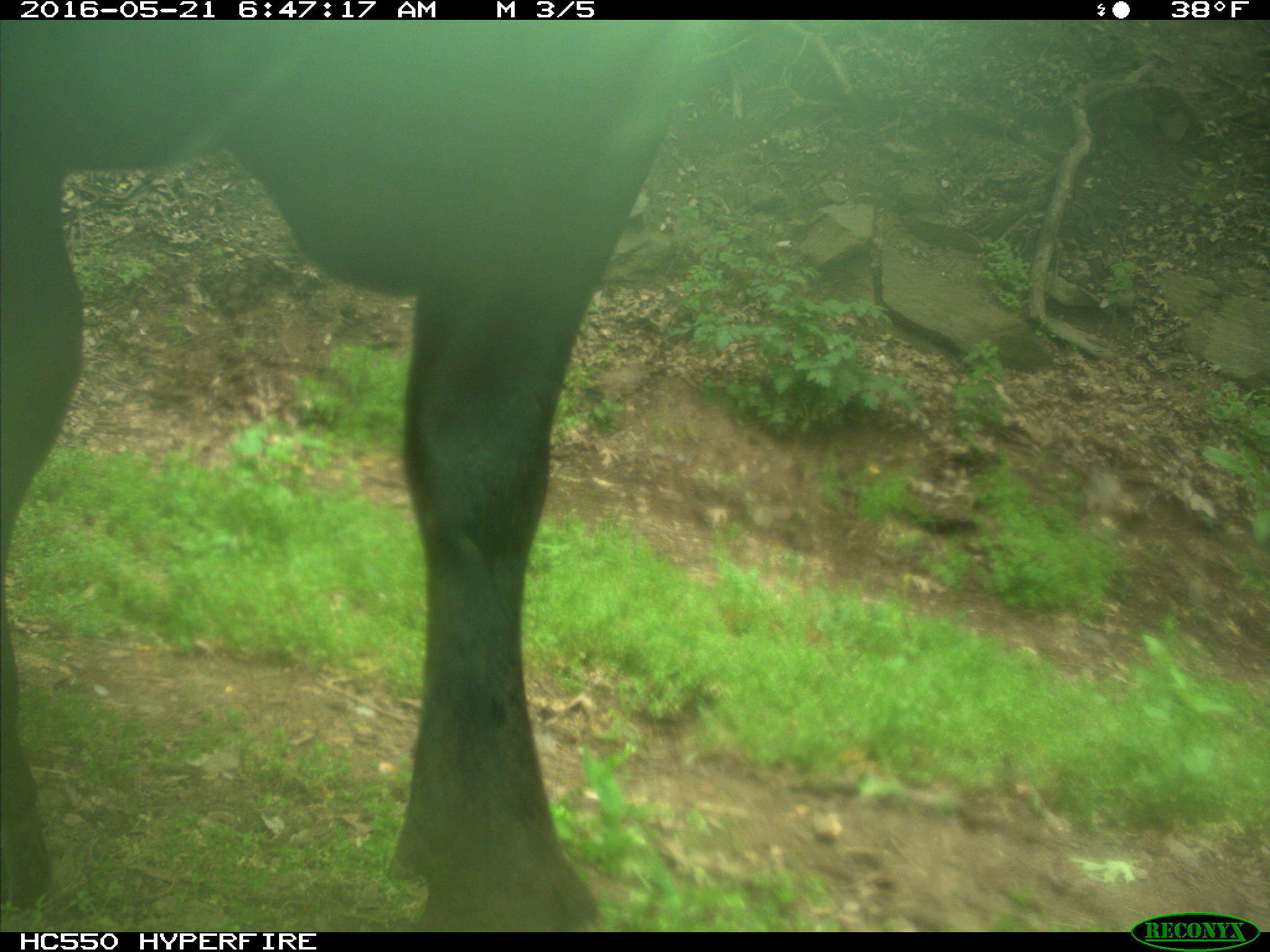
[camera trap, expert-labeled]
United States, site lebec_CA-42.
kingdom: Animalia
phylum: Chordata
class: Mammalia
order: Artiodactyla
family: Bovidae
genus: Bos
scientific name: Bos taurus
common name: domestic cow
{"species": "Bos taurus (domestic cow)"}